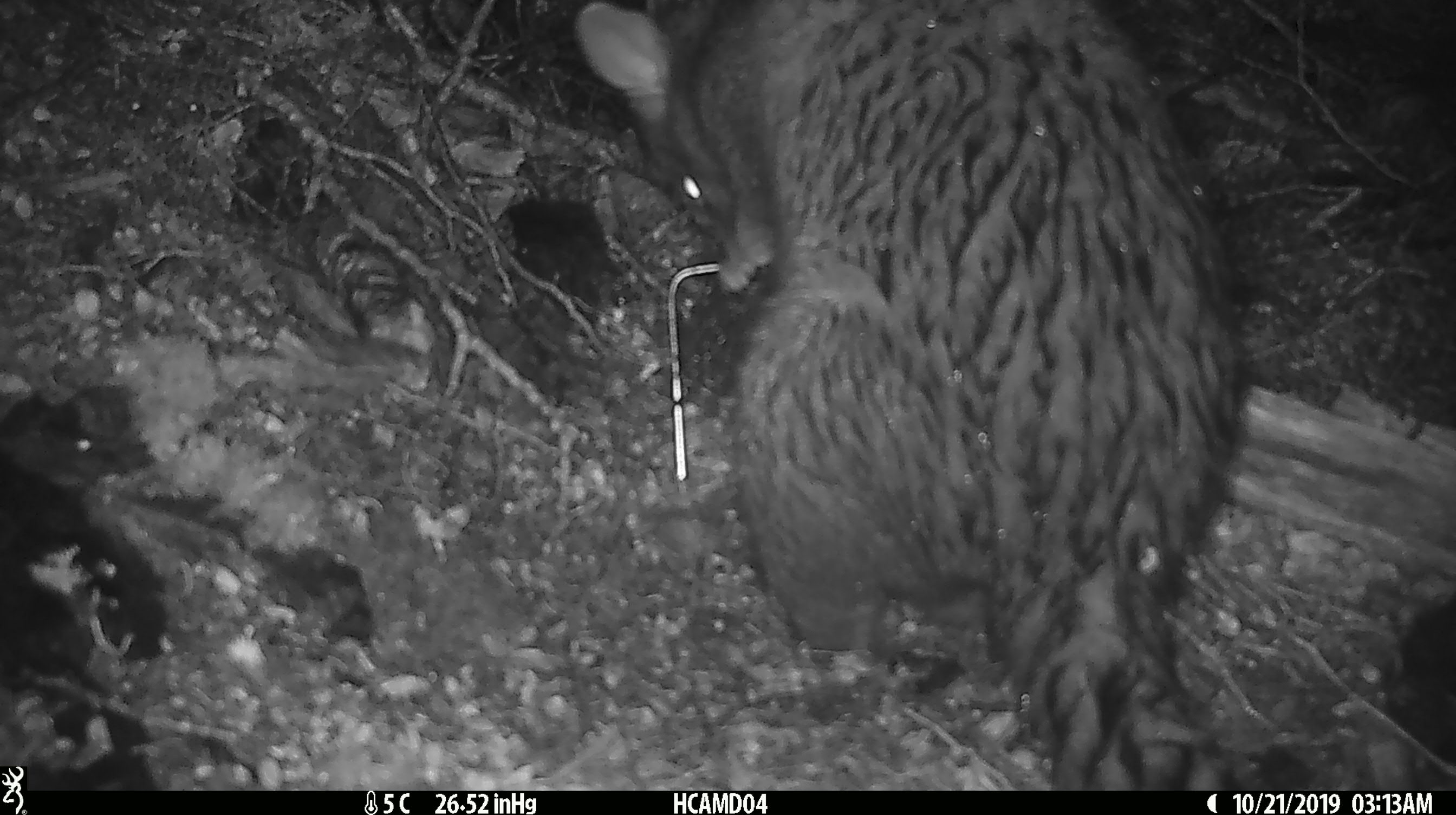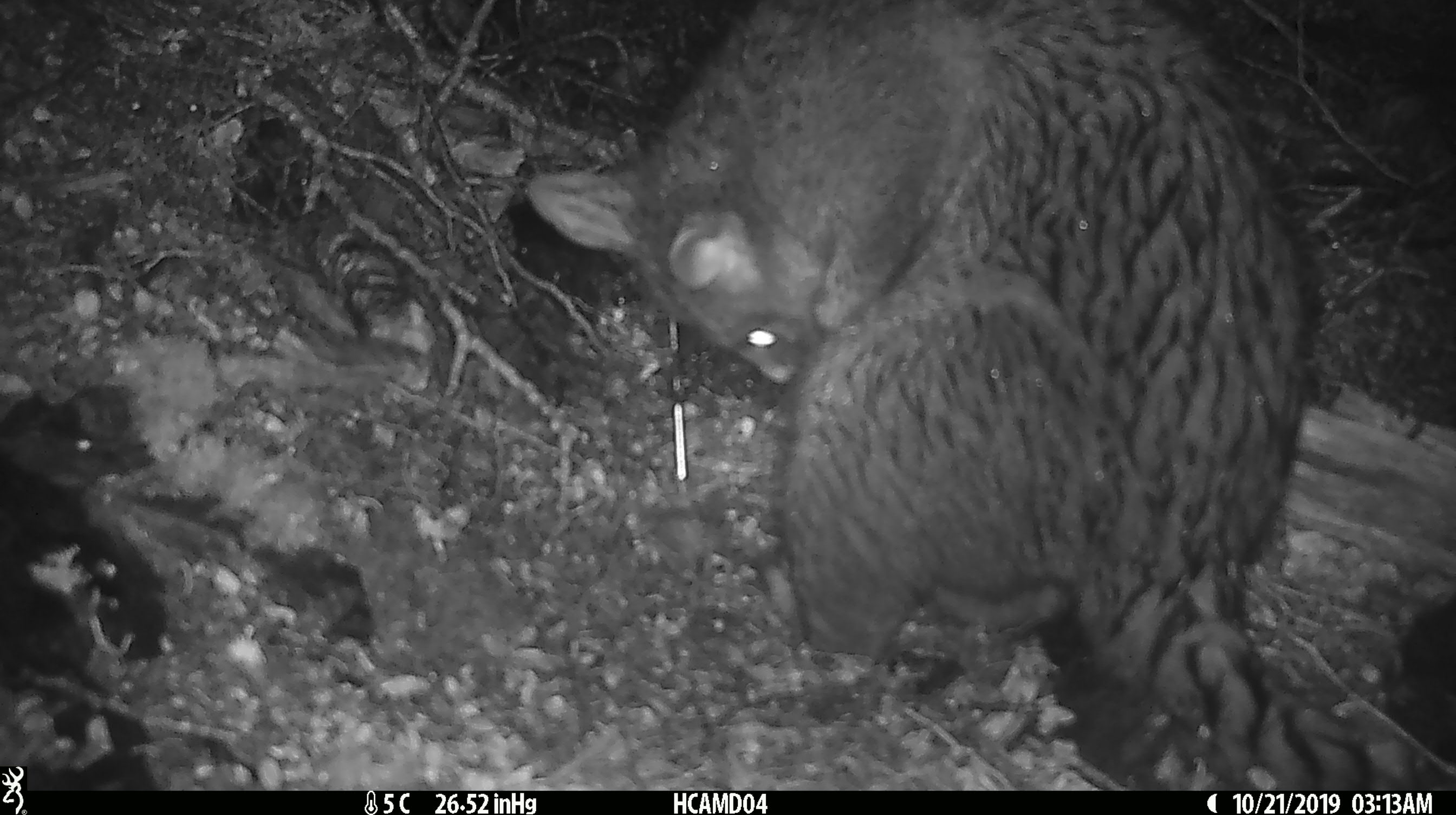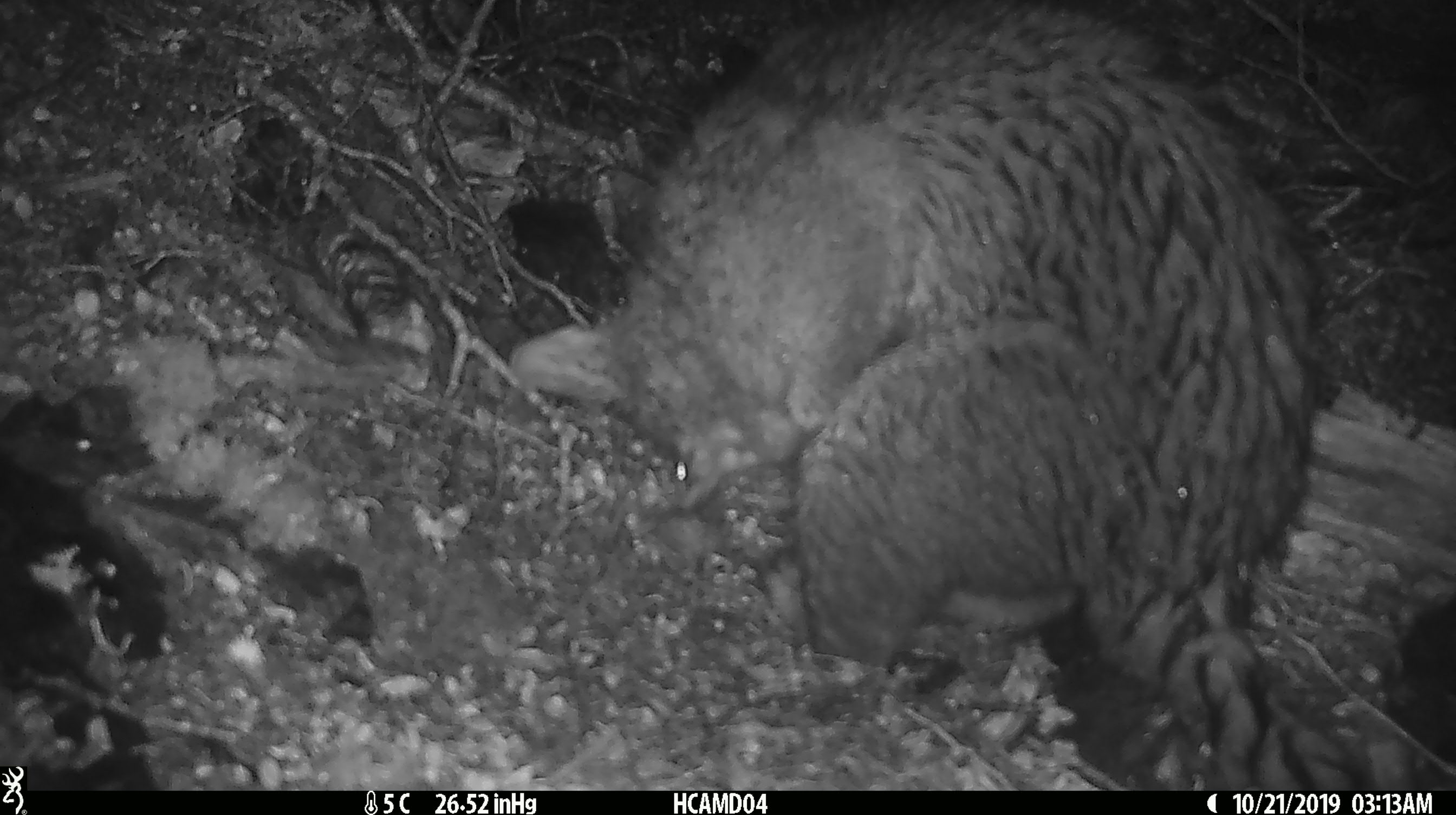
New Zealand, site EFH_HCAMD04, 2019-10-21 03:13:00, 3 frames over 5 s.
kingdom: Animalia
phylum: Chordata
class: Mammalia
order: Diprotodontia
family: Phalangeridae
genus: Trichosurus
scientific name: Trichosurus vulpecula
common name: common brushtail possum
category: possum